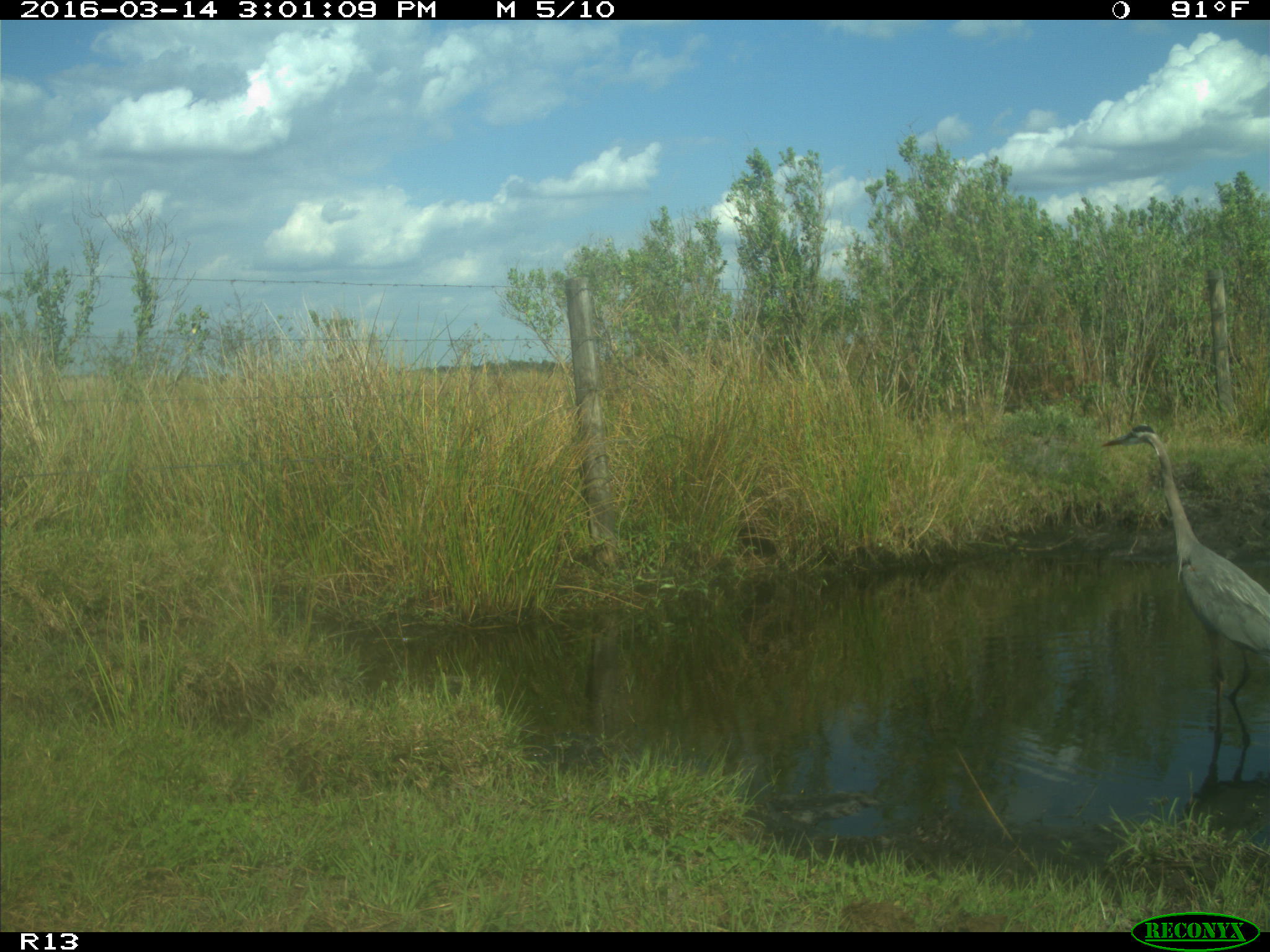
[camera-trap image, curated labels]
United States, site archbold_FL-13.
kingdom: Animalia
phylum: Chordata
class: Aves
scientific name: Aves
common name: birds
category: unidentified bird